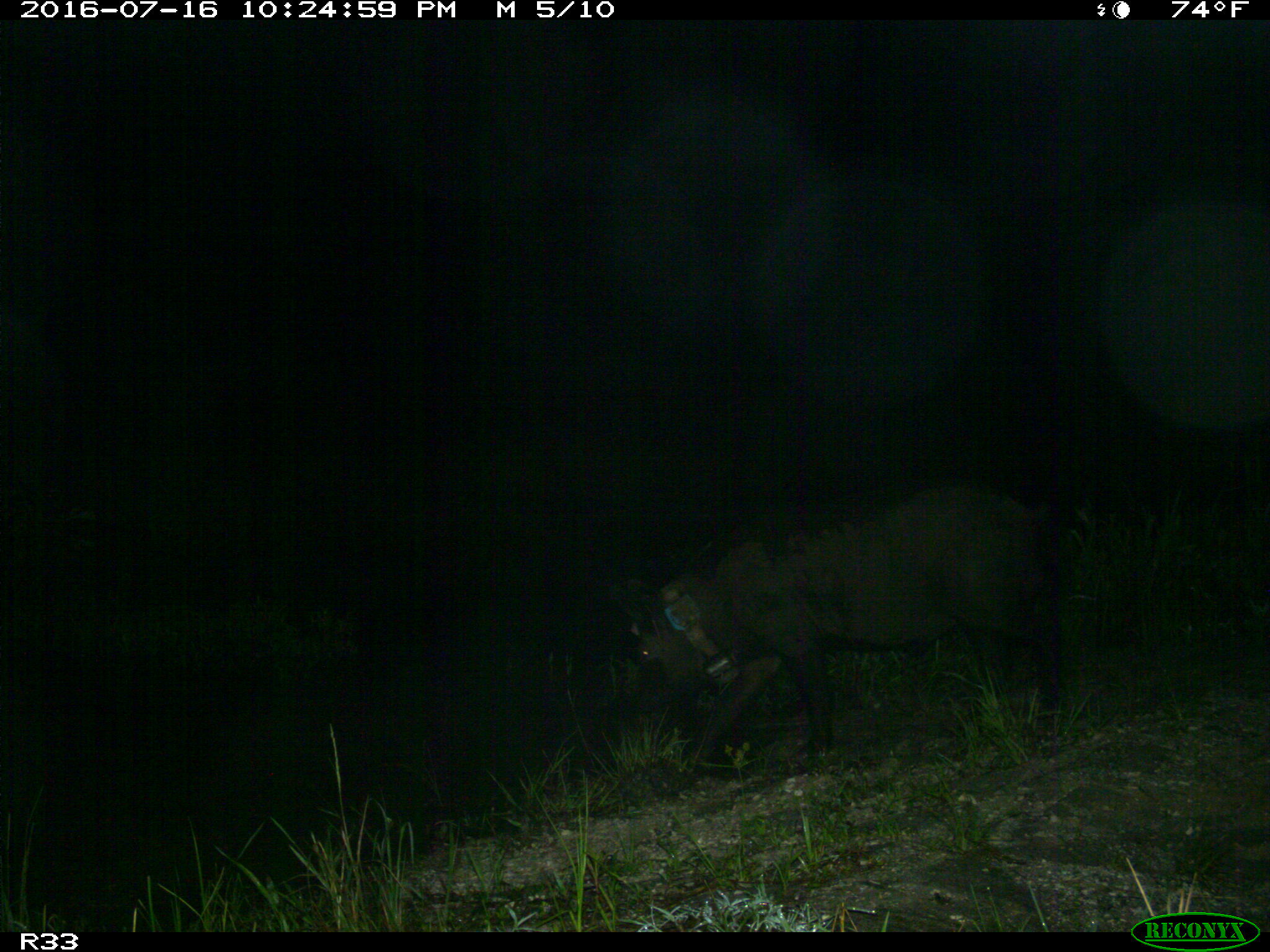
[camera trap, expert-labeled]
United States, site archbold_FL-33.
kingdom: Animalia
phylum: Chordata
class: Mammalia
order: Artiodactyla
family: Suidae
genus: Sus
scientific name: Sus scrofa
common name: wild boar